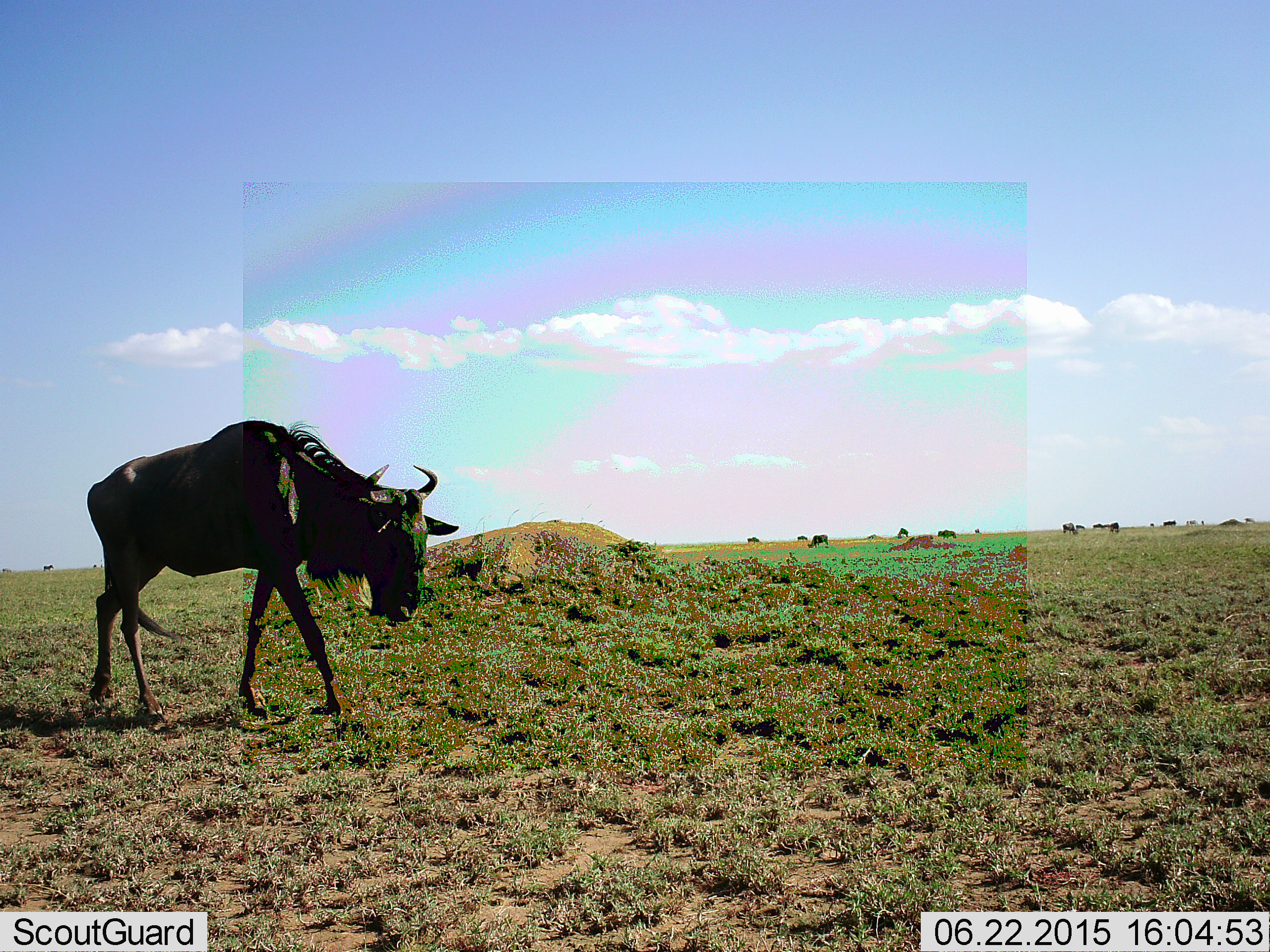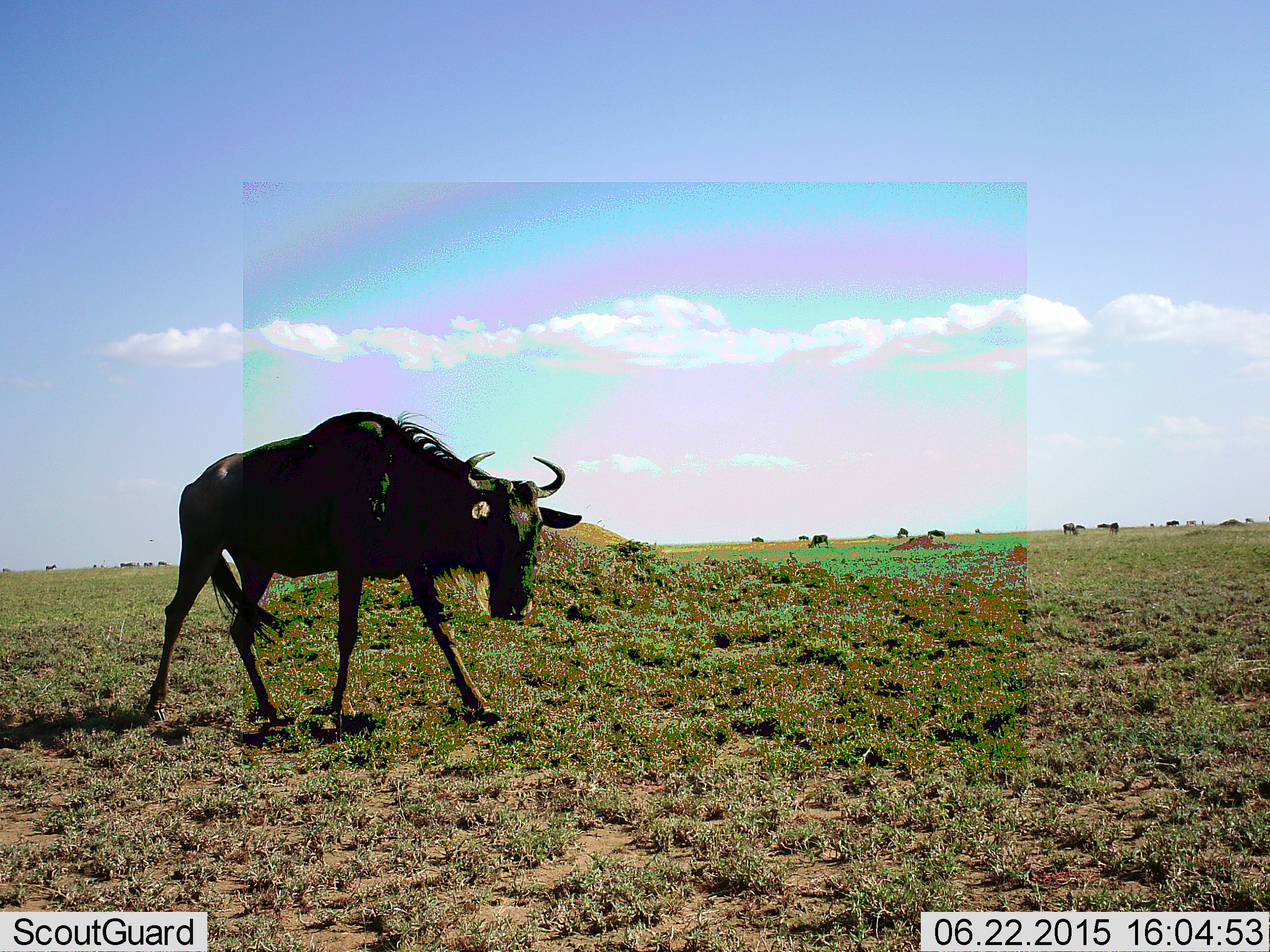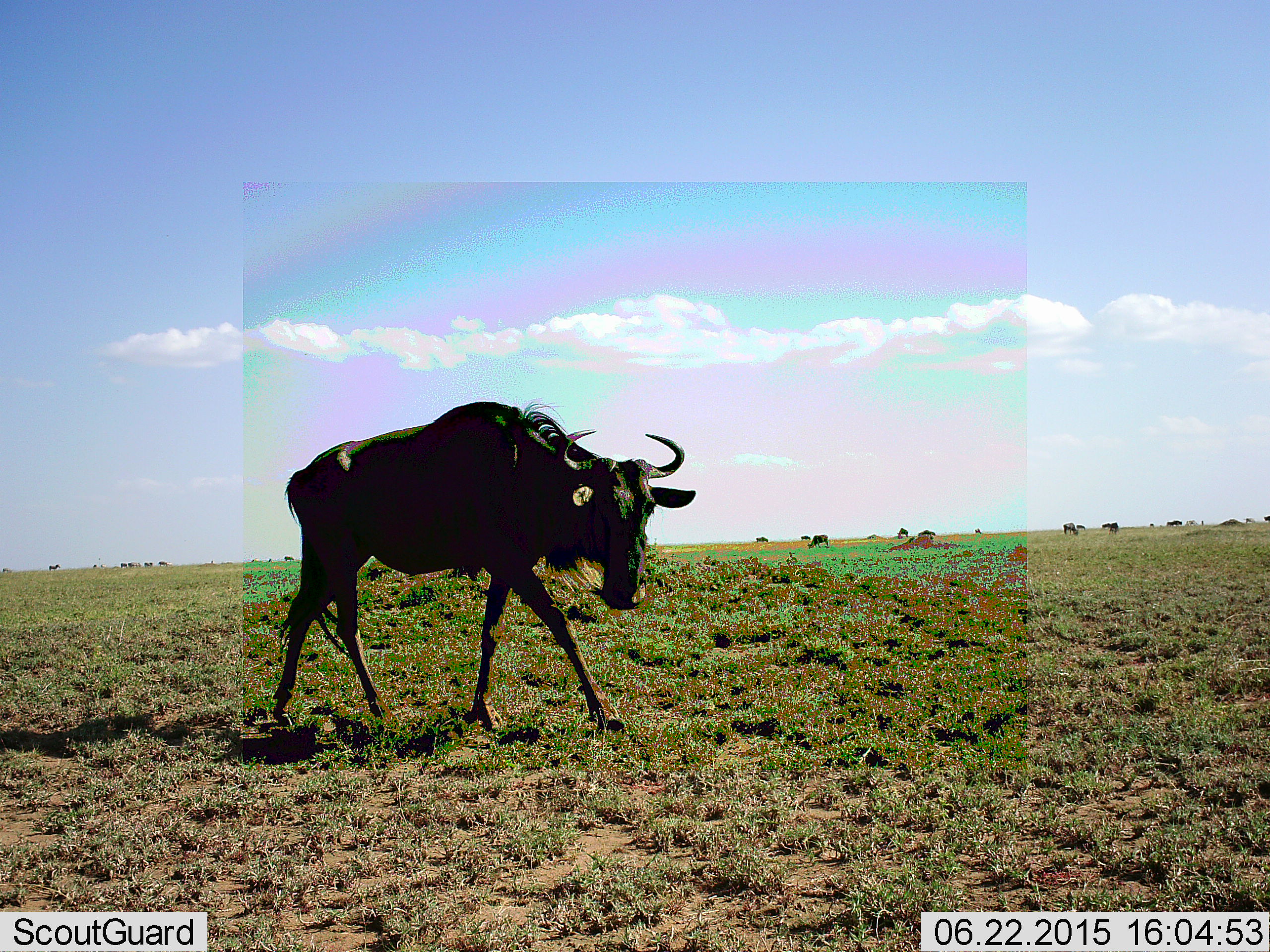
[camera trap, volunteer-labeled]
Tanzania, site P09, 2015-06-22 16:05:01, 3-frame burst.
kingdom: Animalia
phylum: Chordata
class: Mammalia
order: Artiodactyla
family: Bovidae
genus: Connochaetes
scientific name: Connochaetes taurinus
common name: blue wildebeest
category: wildebeest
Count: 1.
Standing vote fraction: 64%.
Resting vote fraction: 0%.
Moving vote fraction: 64%.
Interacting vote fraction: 9%.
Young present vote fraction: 0%.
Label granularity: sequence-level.